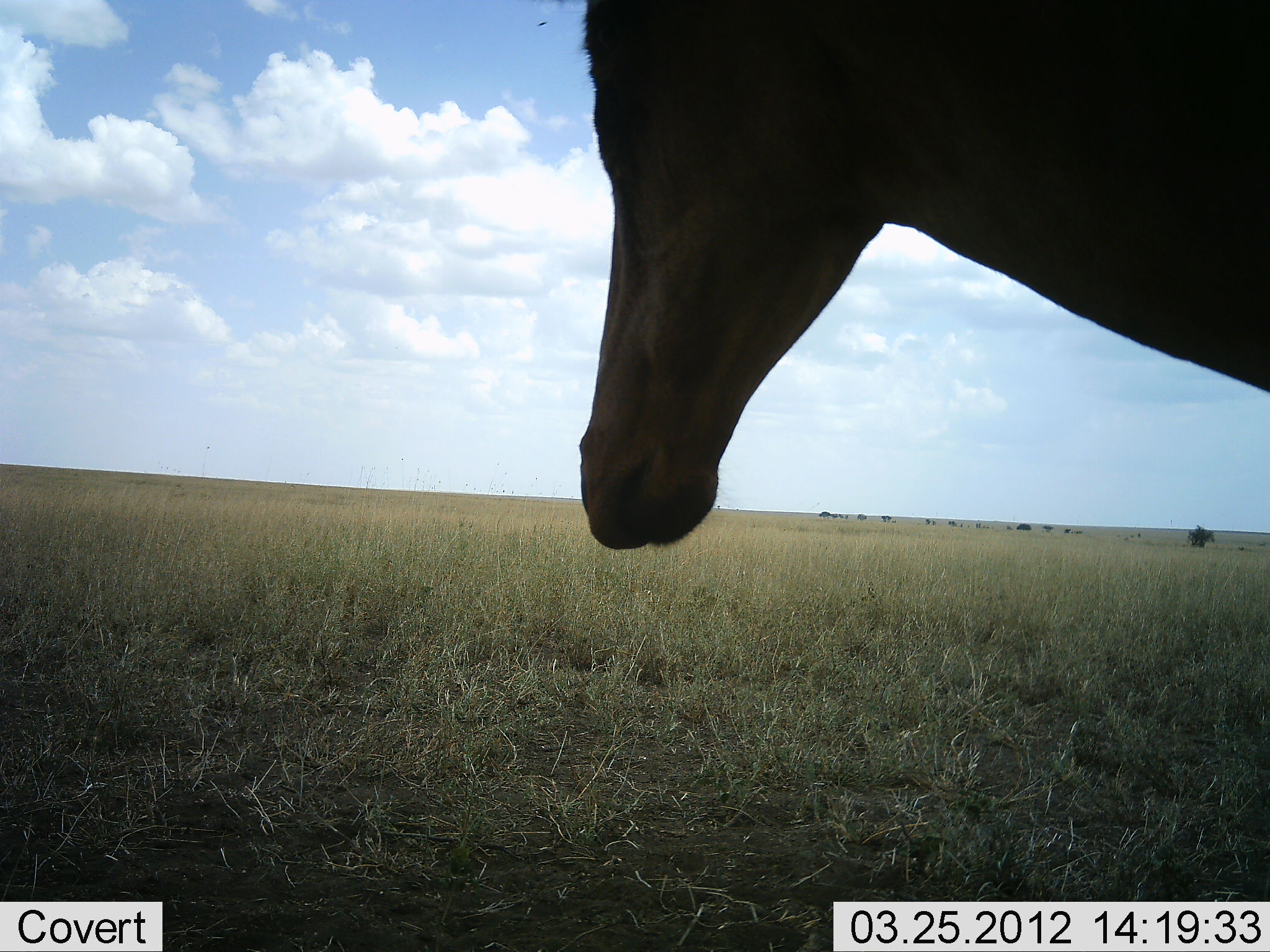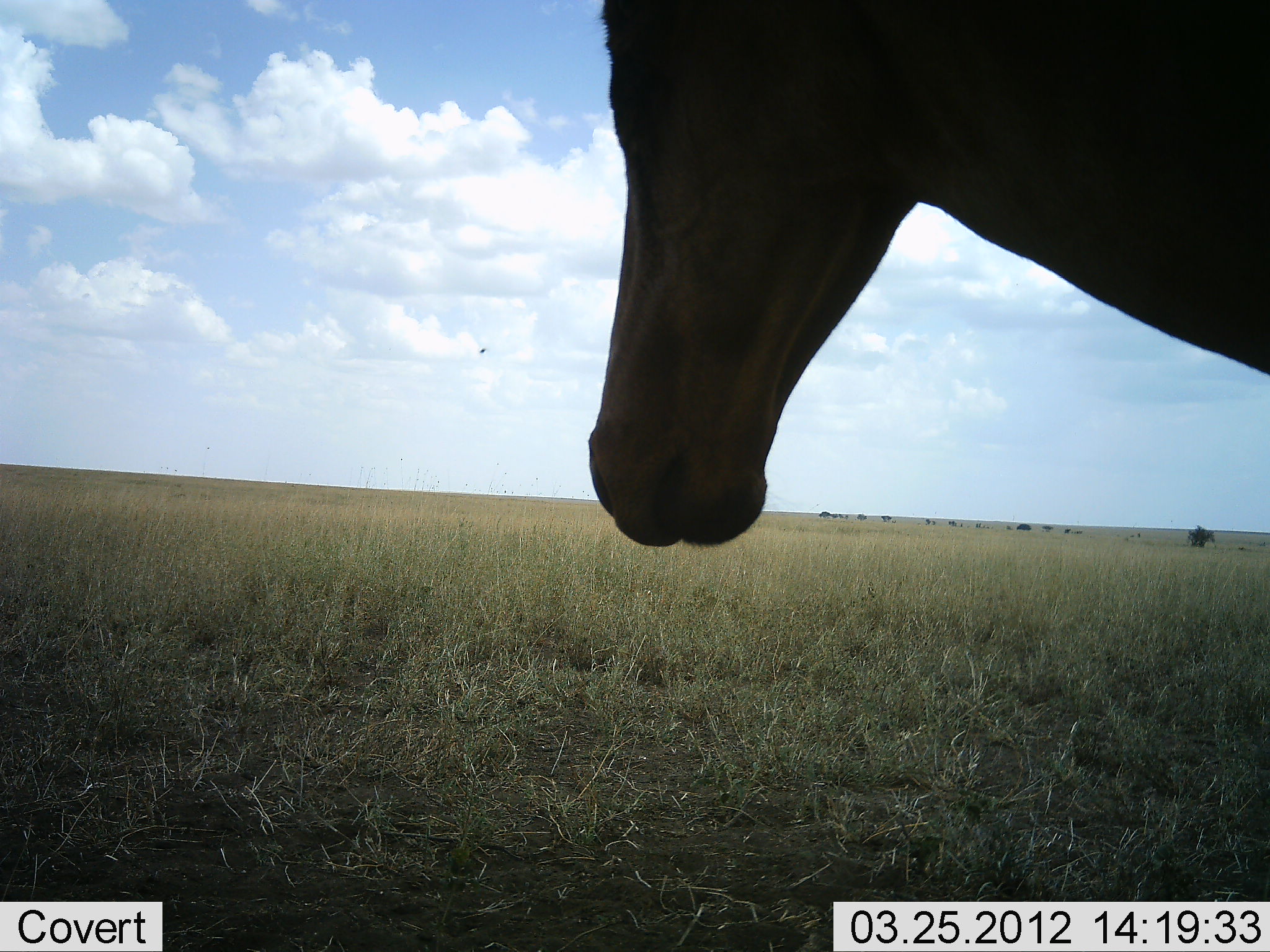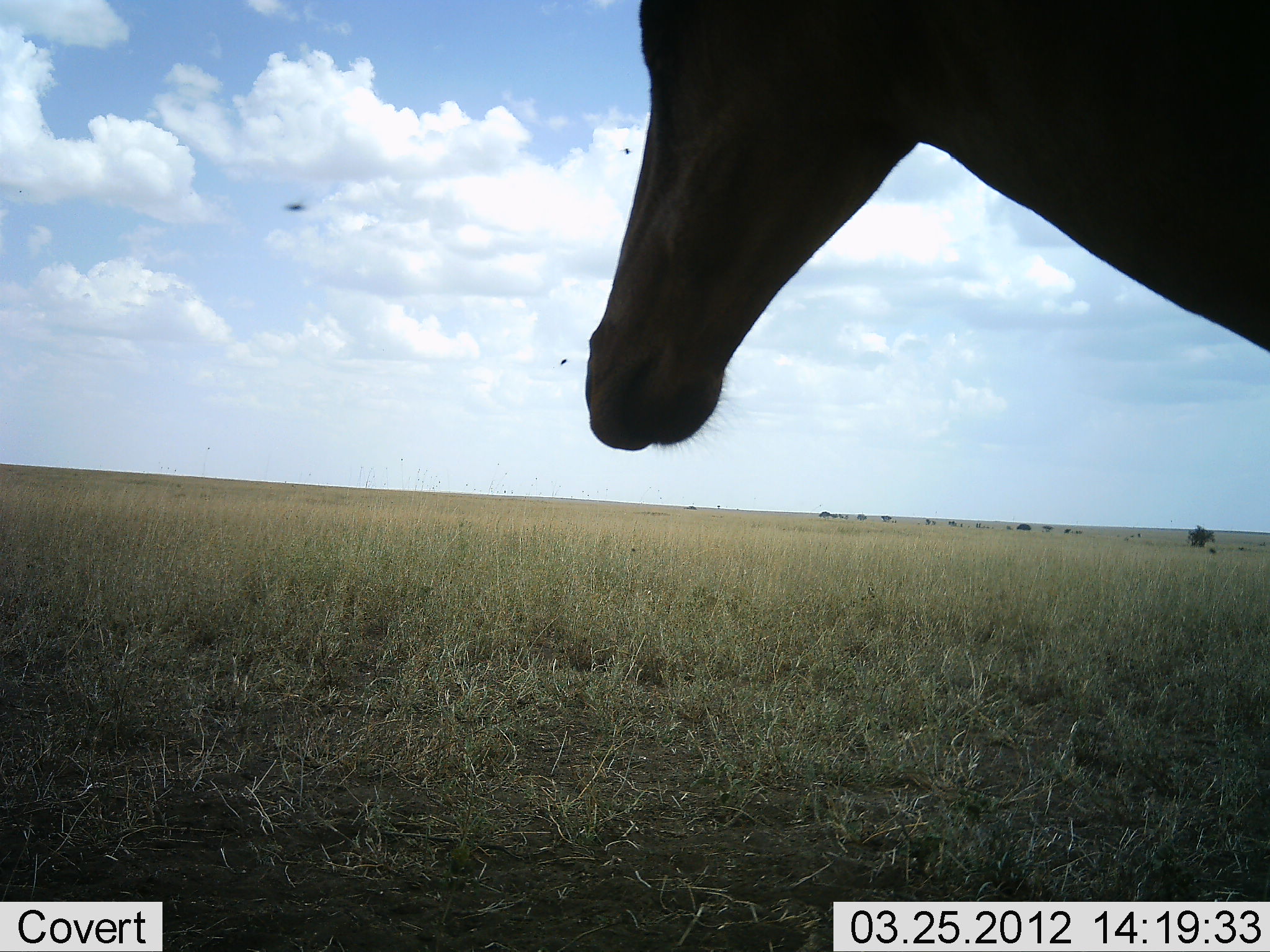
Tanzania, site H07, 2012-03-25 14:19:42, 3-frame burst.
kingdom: Animalia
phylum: Chordata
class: Mammalia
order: Artiodactyla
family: Bovidae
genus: Alcelaphus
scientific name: Alcelaphus buselaphus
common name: hartebeest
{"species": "hartebeest (Alcelaphus buselaphus)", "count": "1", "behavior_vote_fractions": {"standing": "82%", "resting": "0%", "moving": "0%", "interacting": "0%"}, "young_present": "0%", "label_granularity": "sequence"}